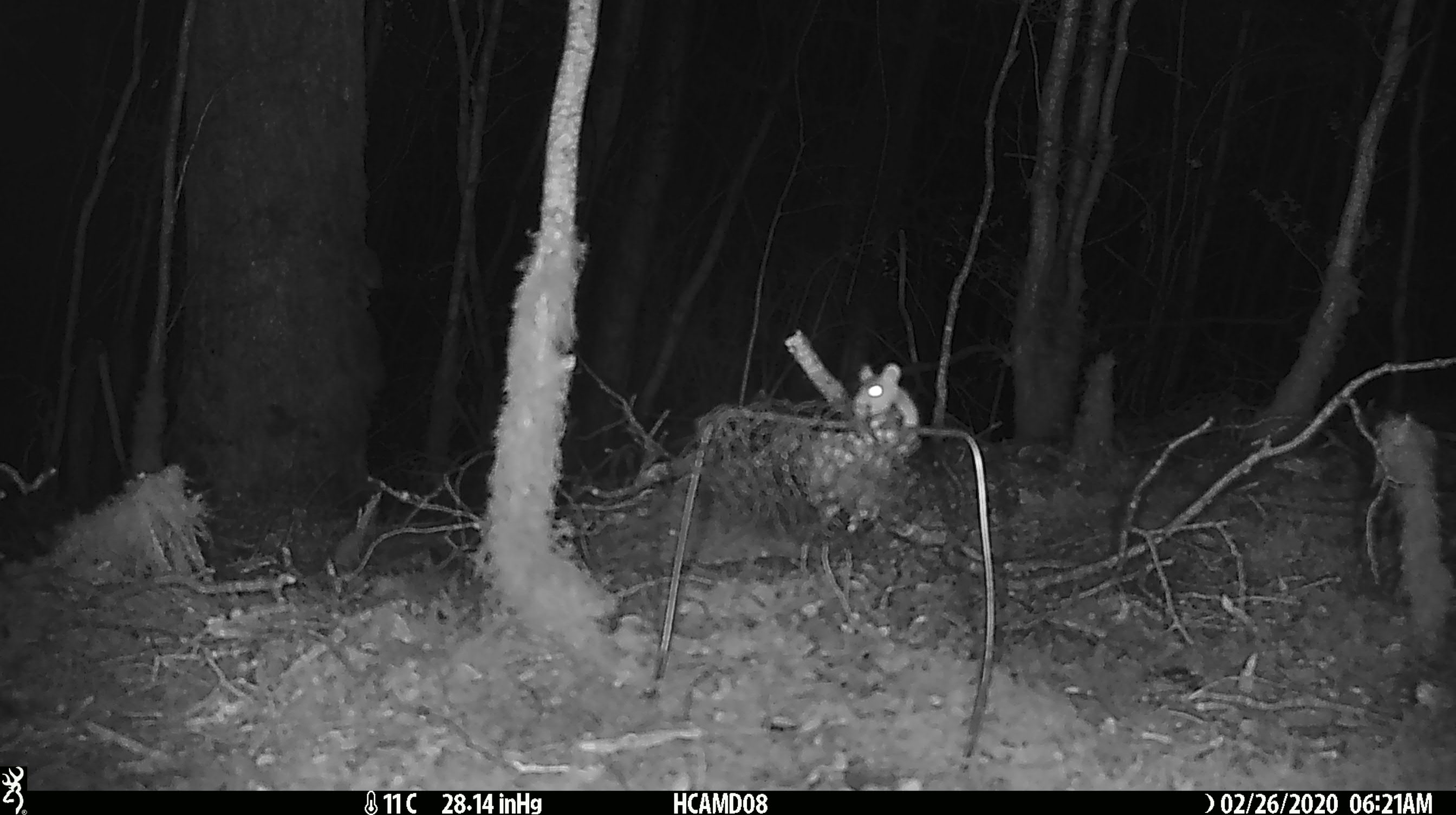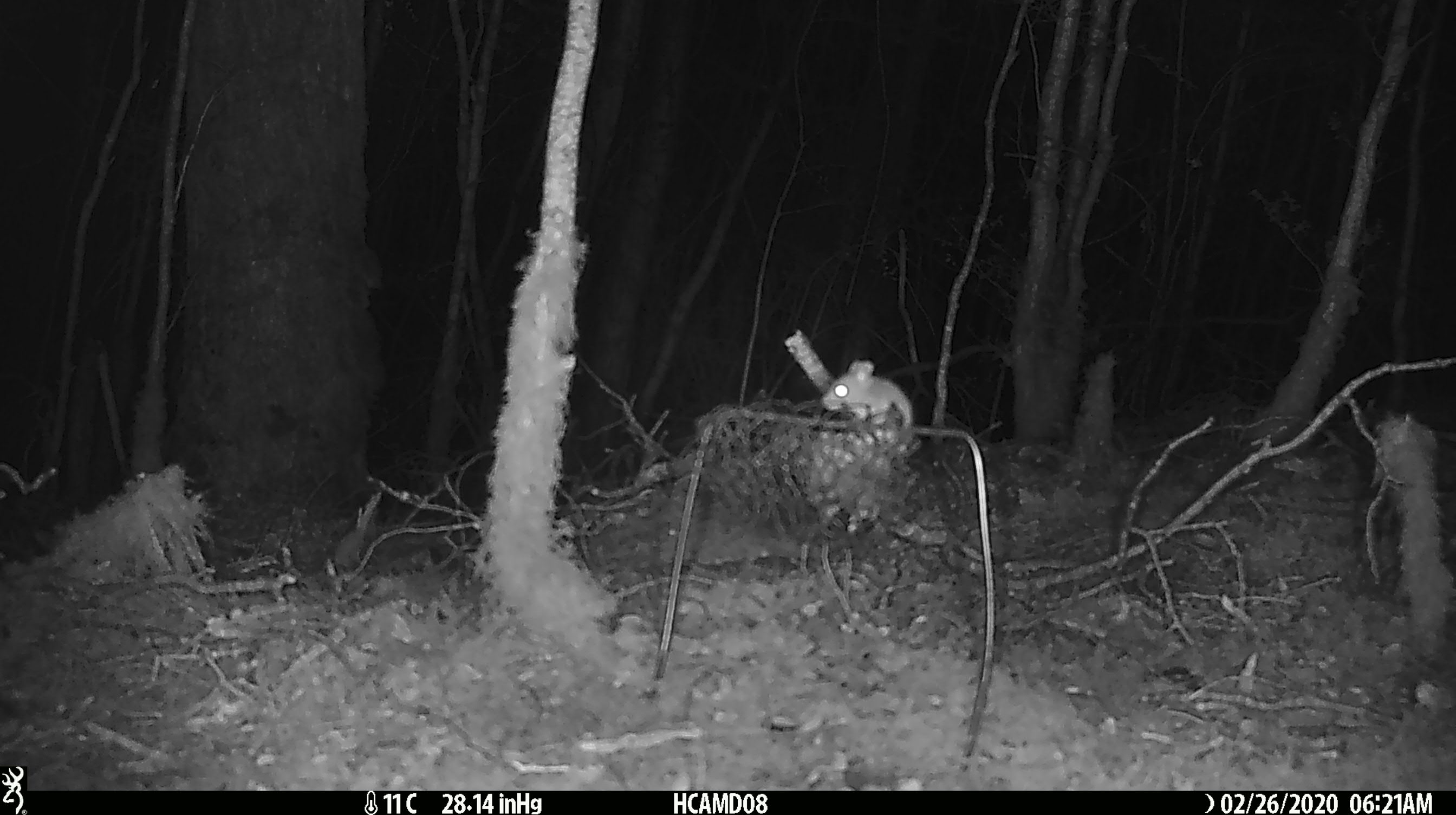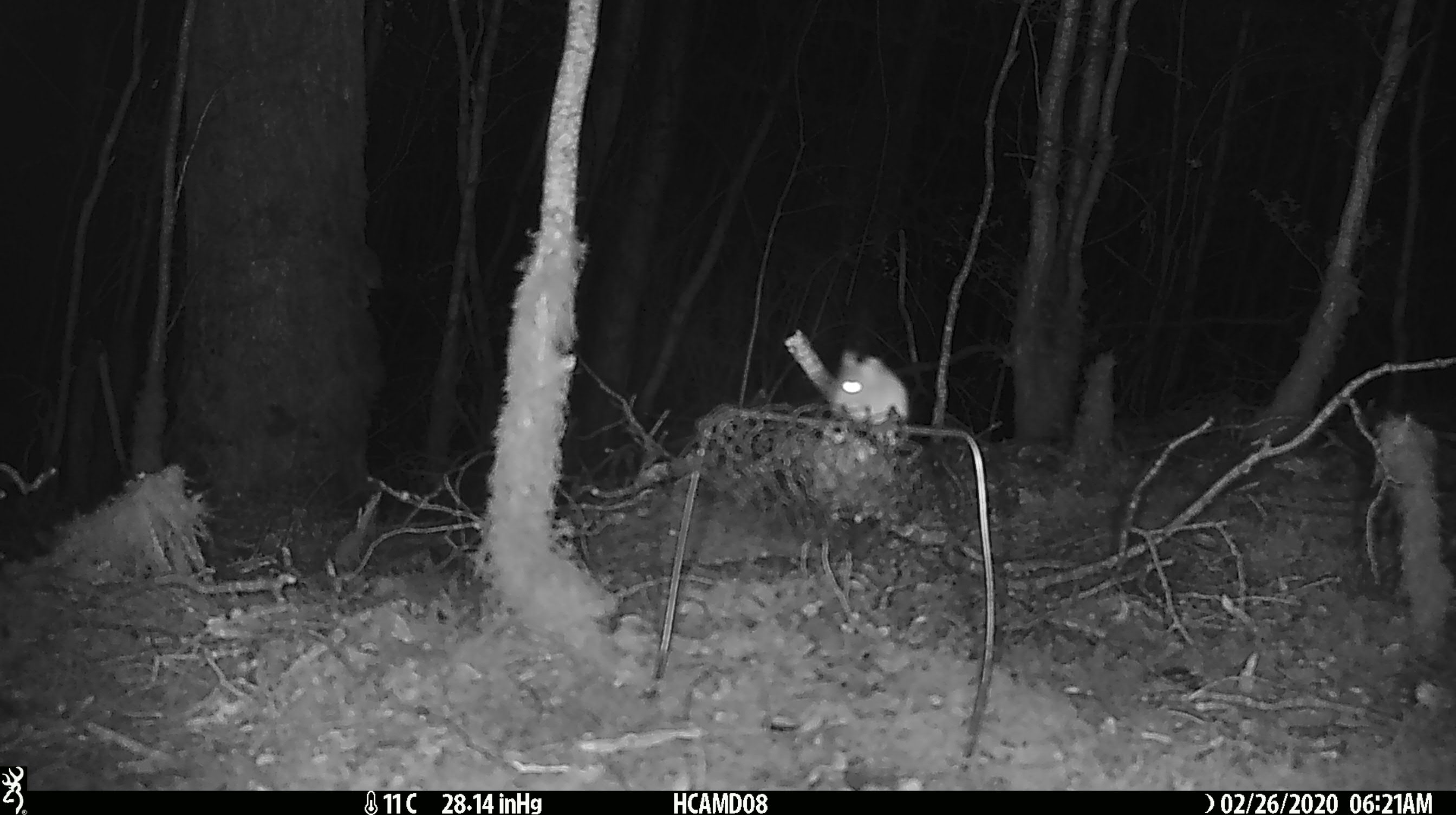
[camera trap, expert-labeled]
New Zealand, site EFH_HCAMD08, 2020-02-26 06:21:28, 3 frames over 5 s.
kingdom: Animalia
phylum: Chordata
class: Mammalia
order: Rodentia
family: Muridae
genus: Mus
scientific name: Mus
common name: mouse